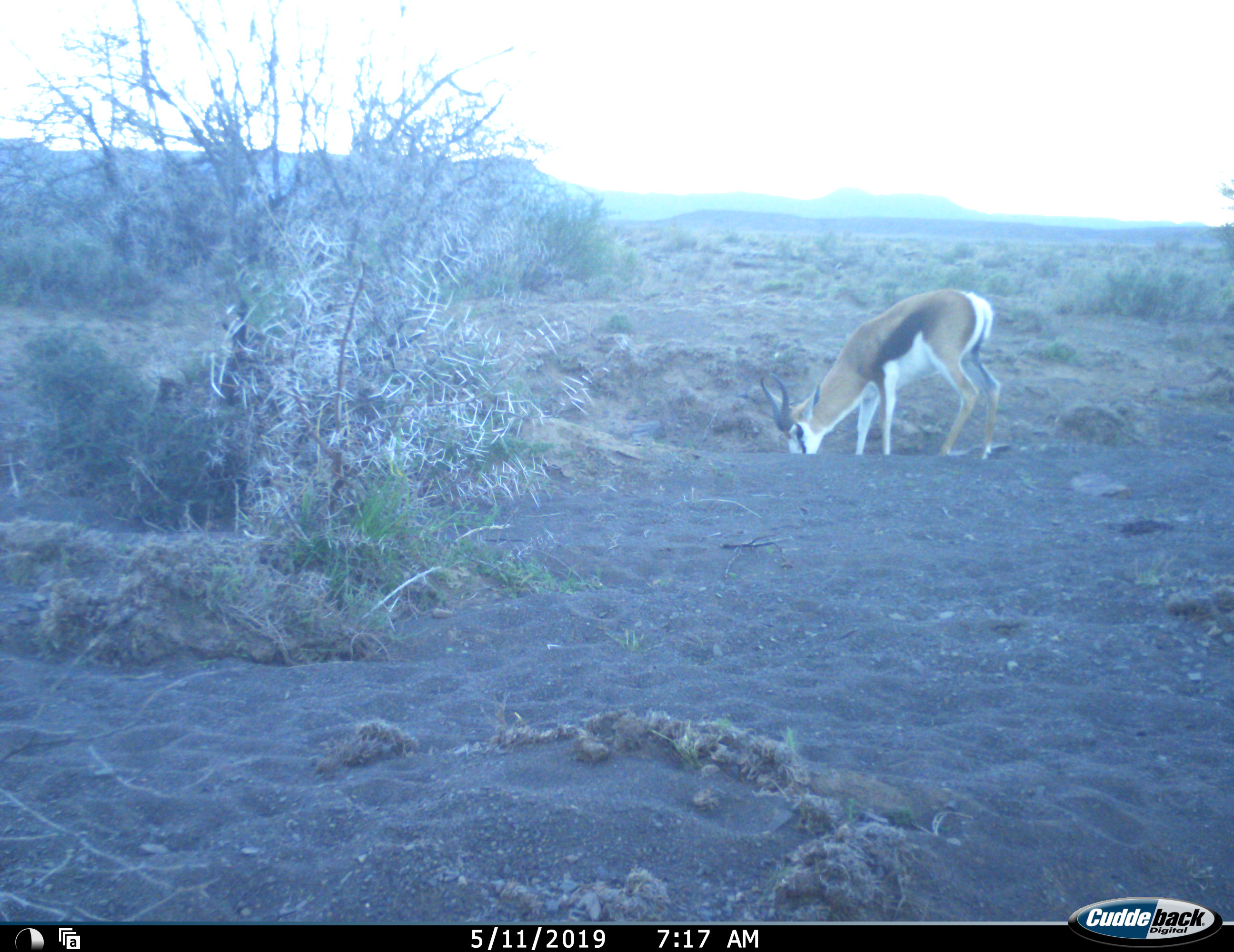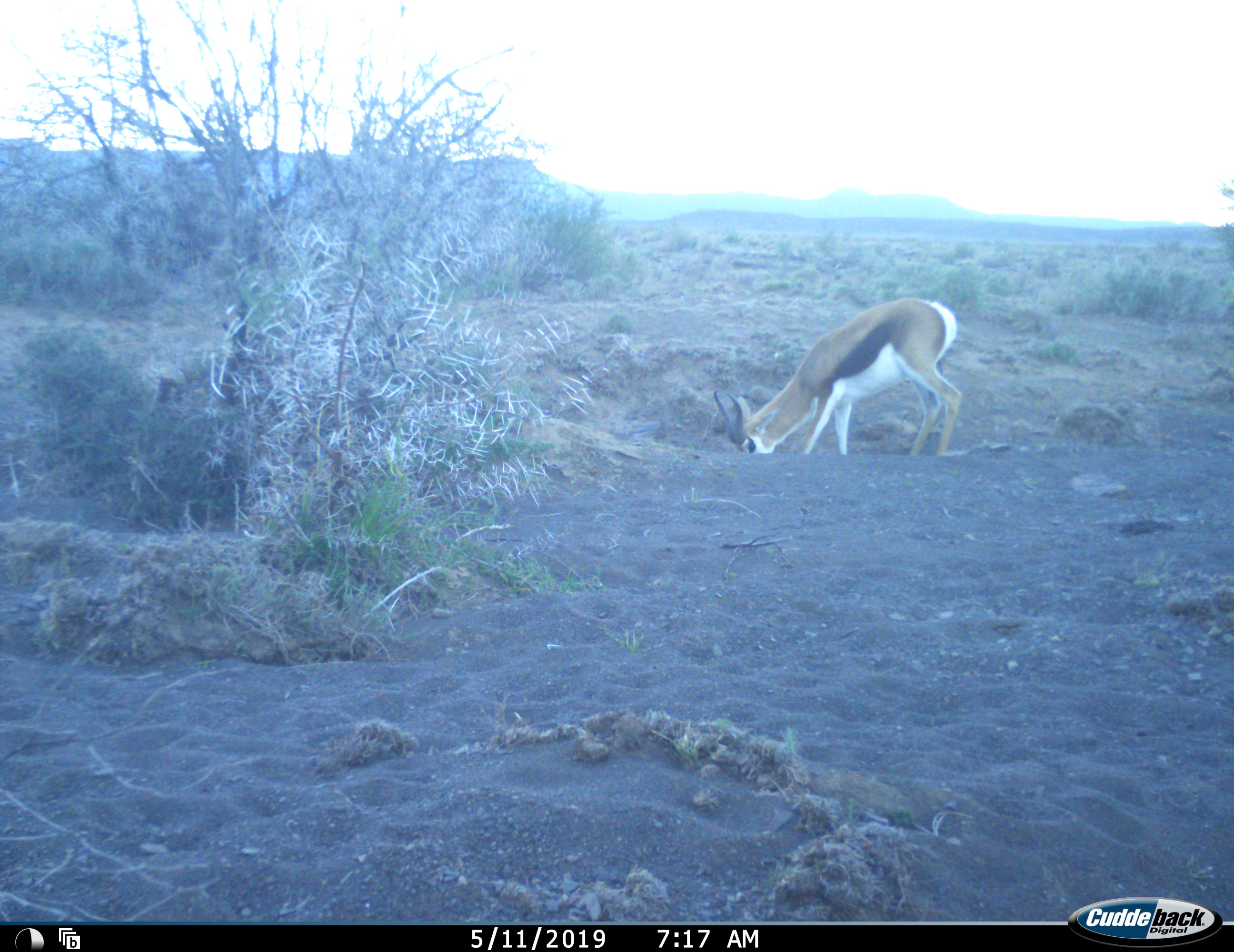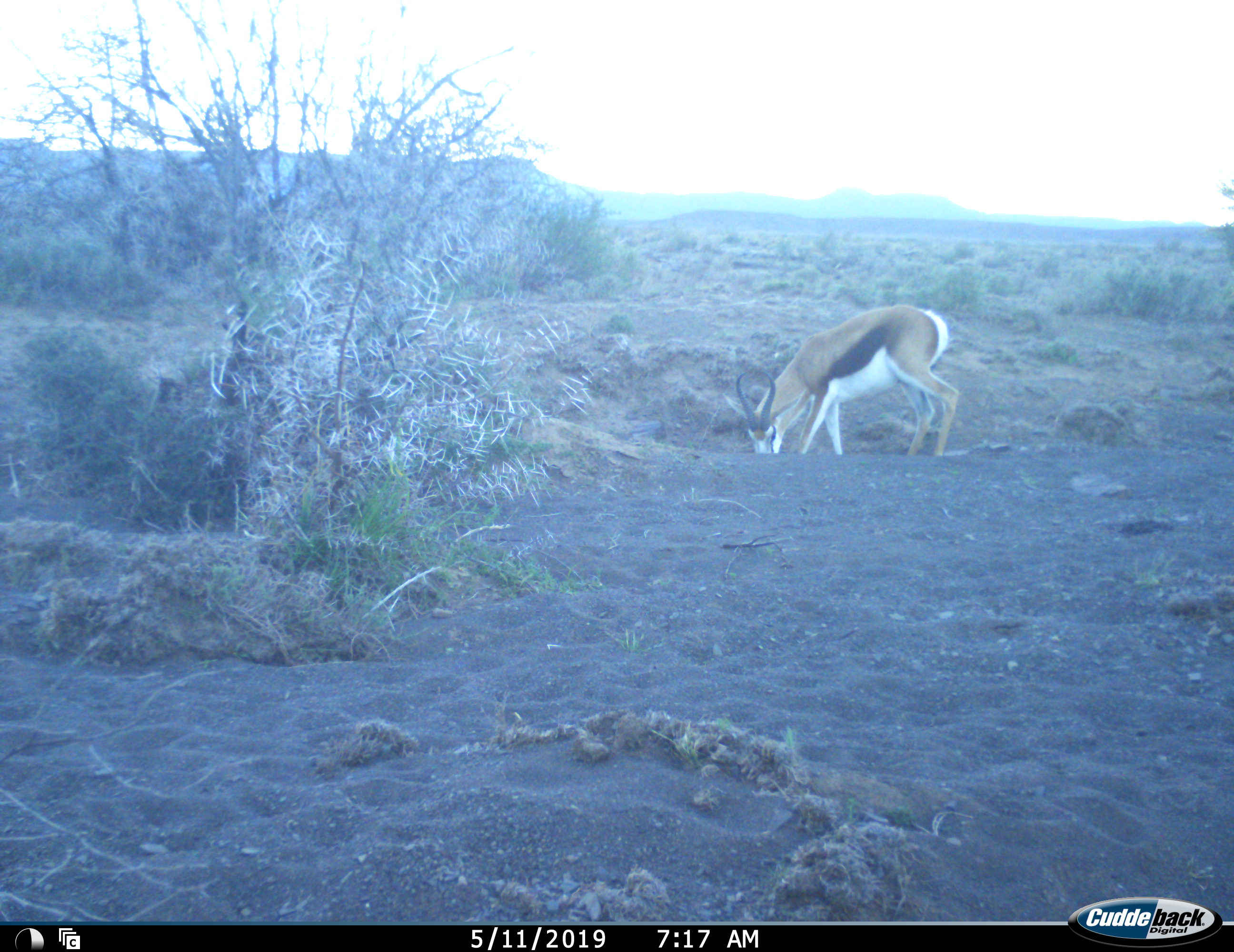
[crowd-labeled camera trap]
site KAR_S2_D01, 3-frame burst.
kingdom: Animalia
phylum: Chordata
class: Mammalia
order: Artiodactyla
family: Bovidae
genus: Antidorcas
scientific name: Antidorcas marsupialis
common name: springbok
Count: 1.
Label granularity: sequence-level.